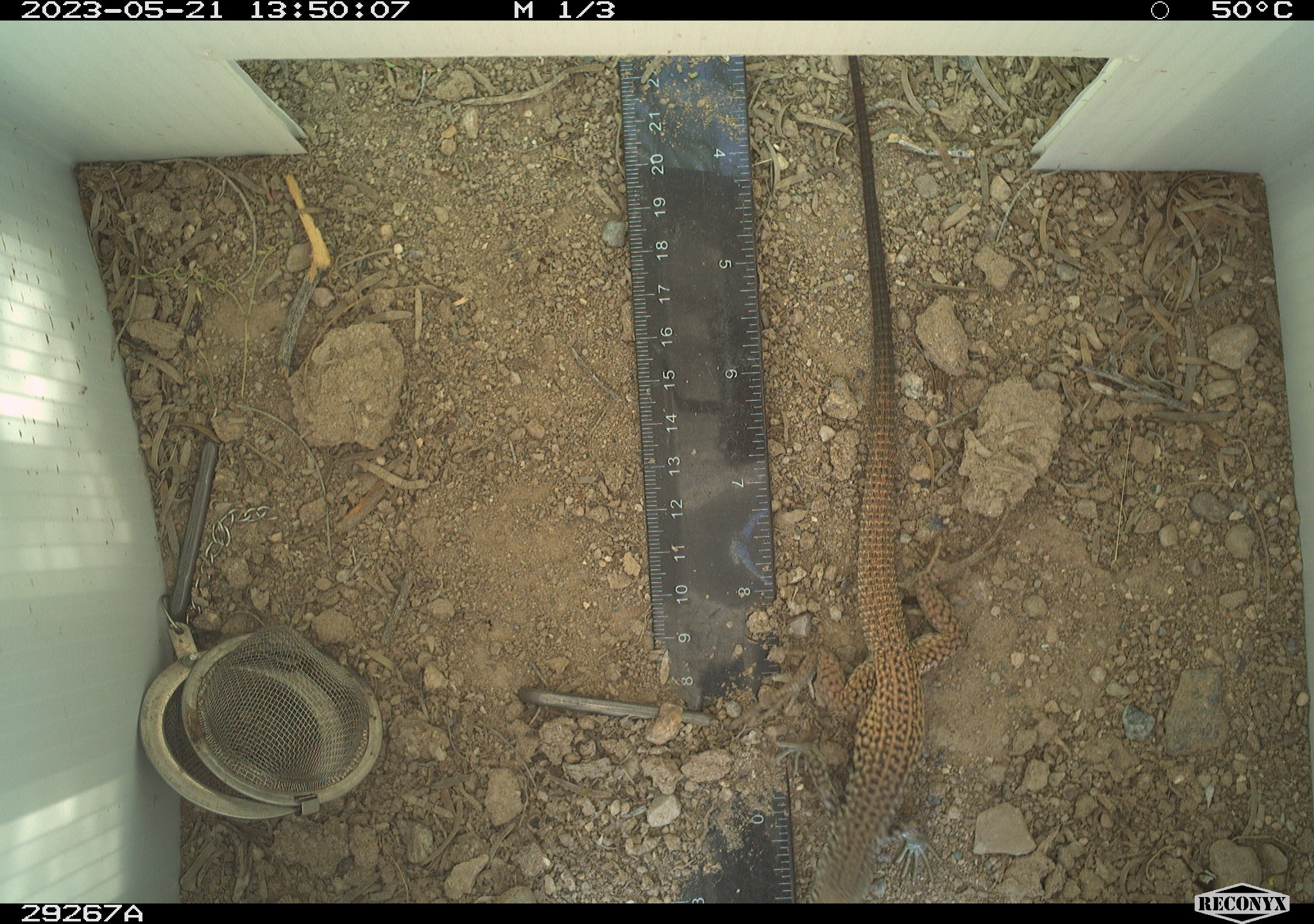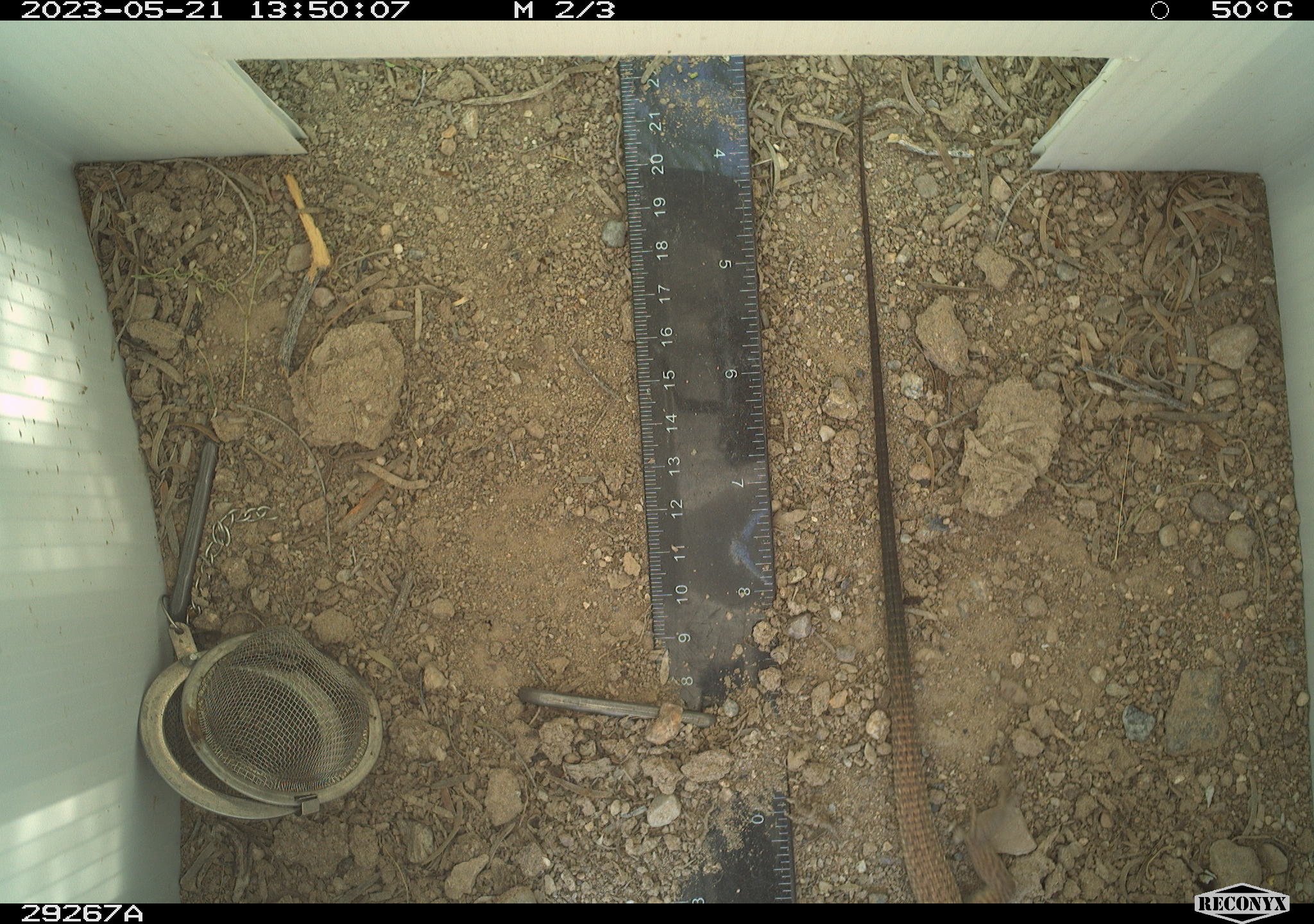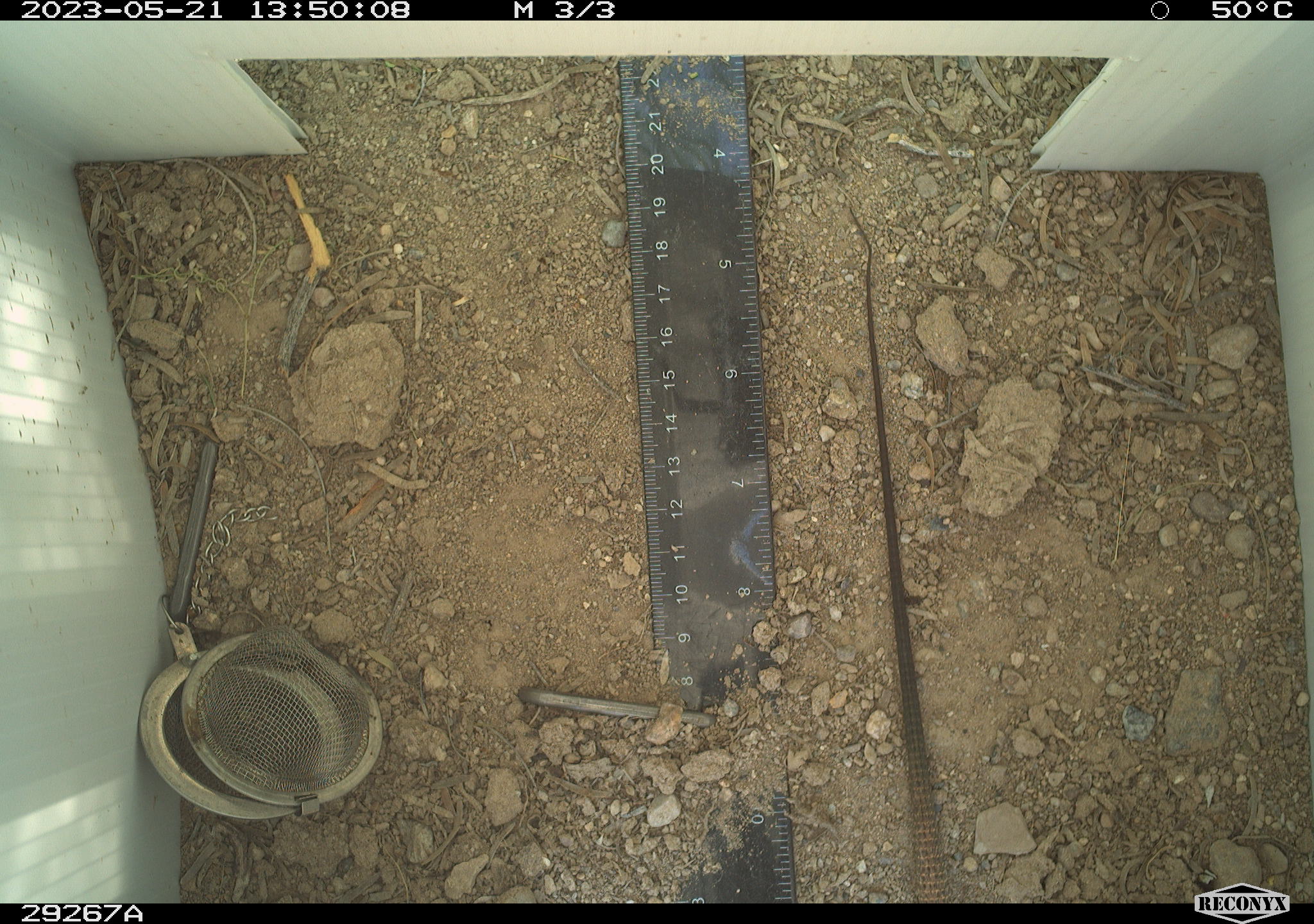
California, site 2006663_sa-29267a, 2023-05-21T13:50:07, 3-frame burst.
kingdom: Animalia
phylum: Chordata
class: Reptilia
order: Squamata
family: Teiidae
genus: Aspidoscelis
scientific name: Aspidoscelis tigris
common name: western whiptail